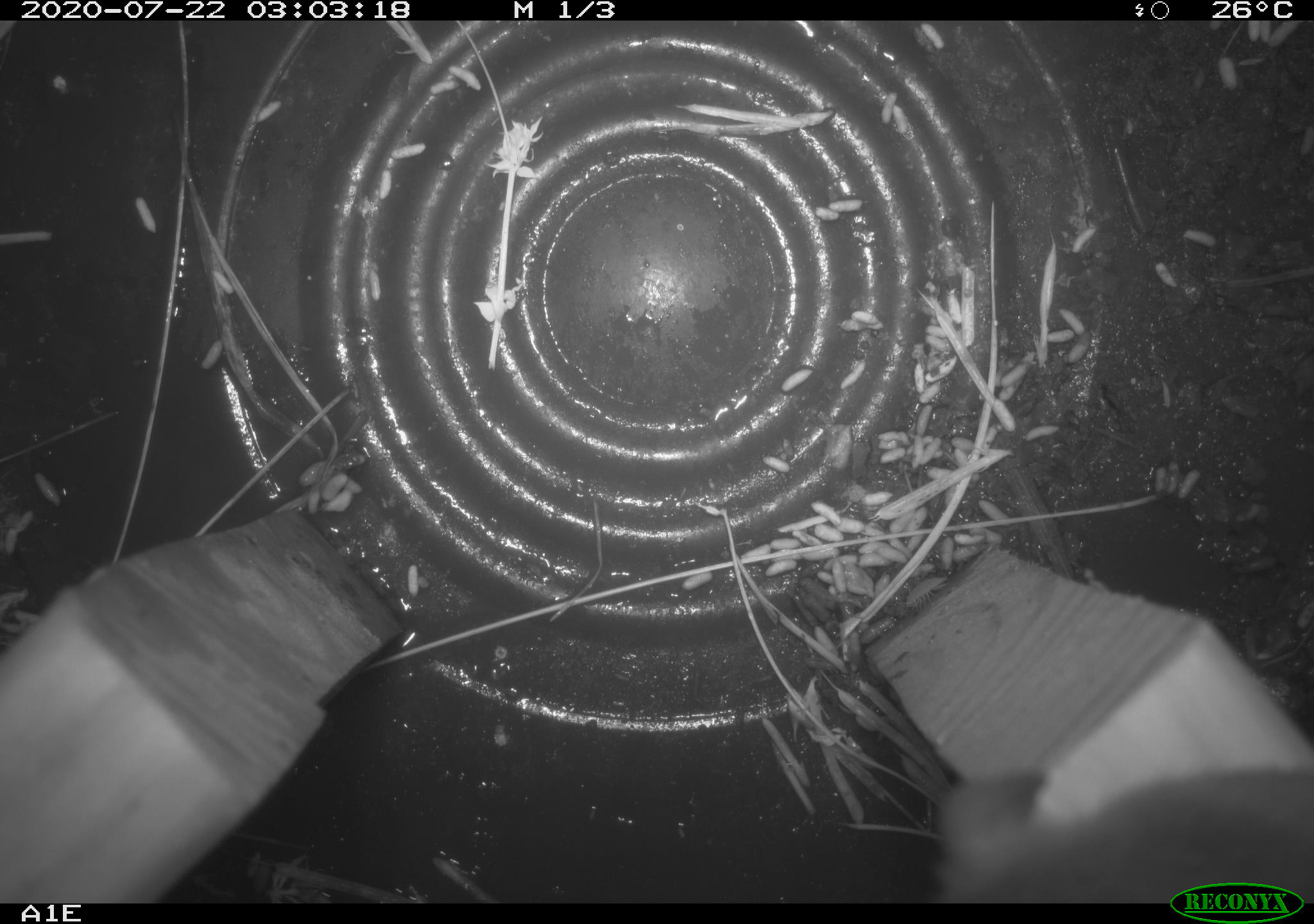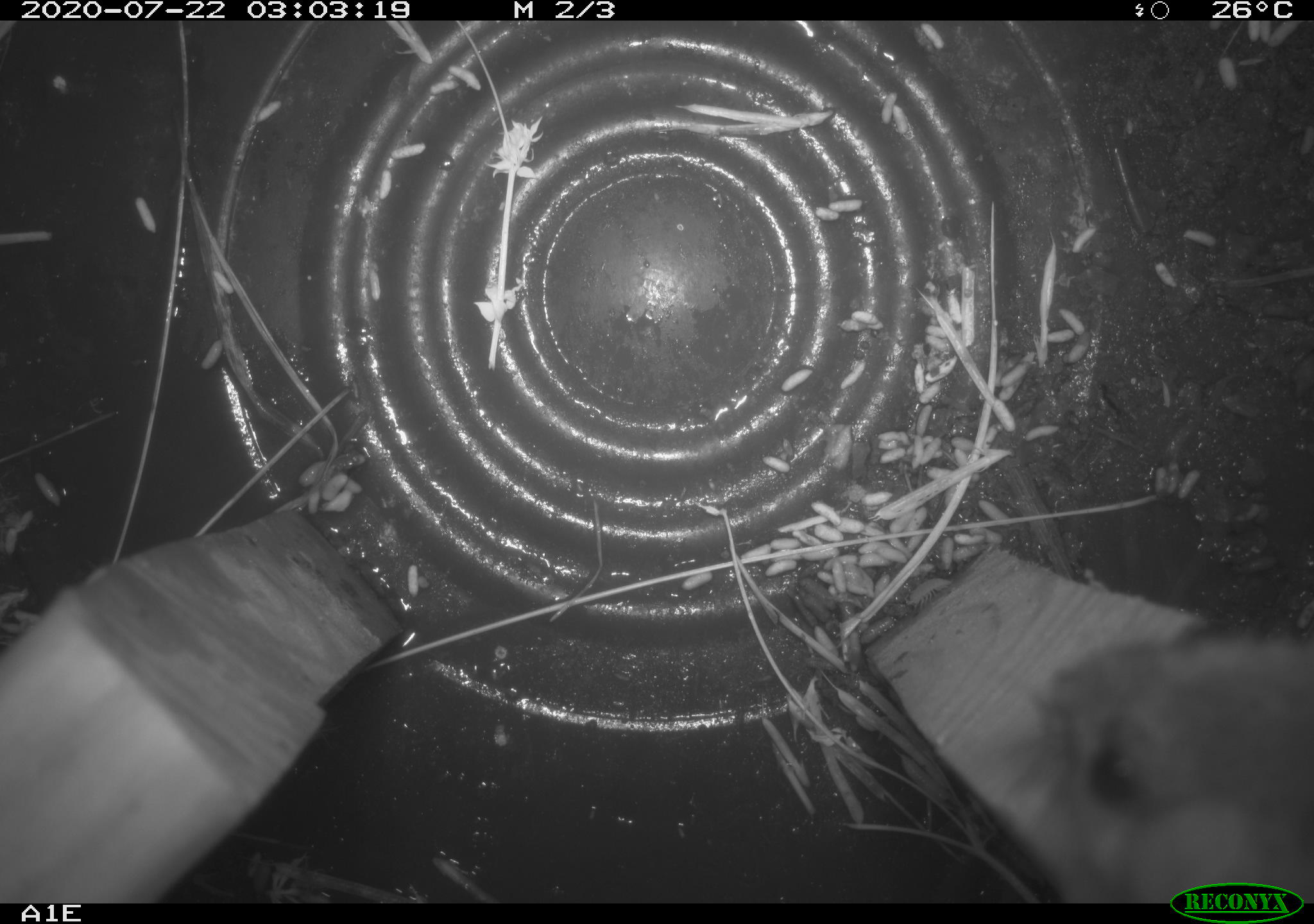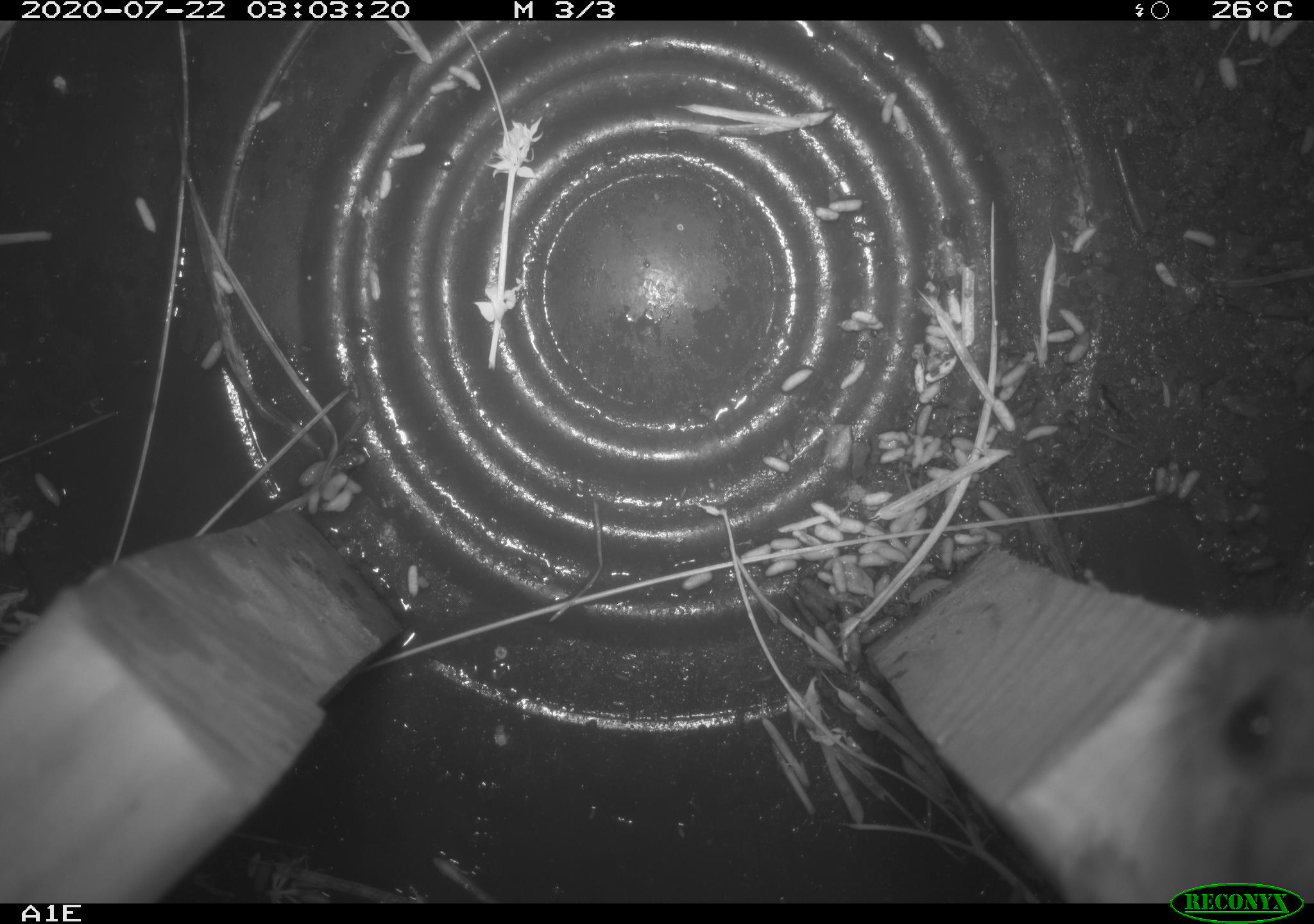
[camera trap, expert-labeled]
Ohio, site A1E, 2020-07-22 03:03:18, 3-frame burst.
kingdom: Animalia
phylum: Chordata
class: Mammalia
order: Rodentia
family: Cricetidae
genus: Peromyscus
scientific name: Peromyscus leucopus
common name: white-footed mouse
White-footed mouse (Peromyscus leucopus).